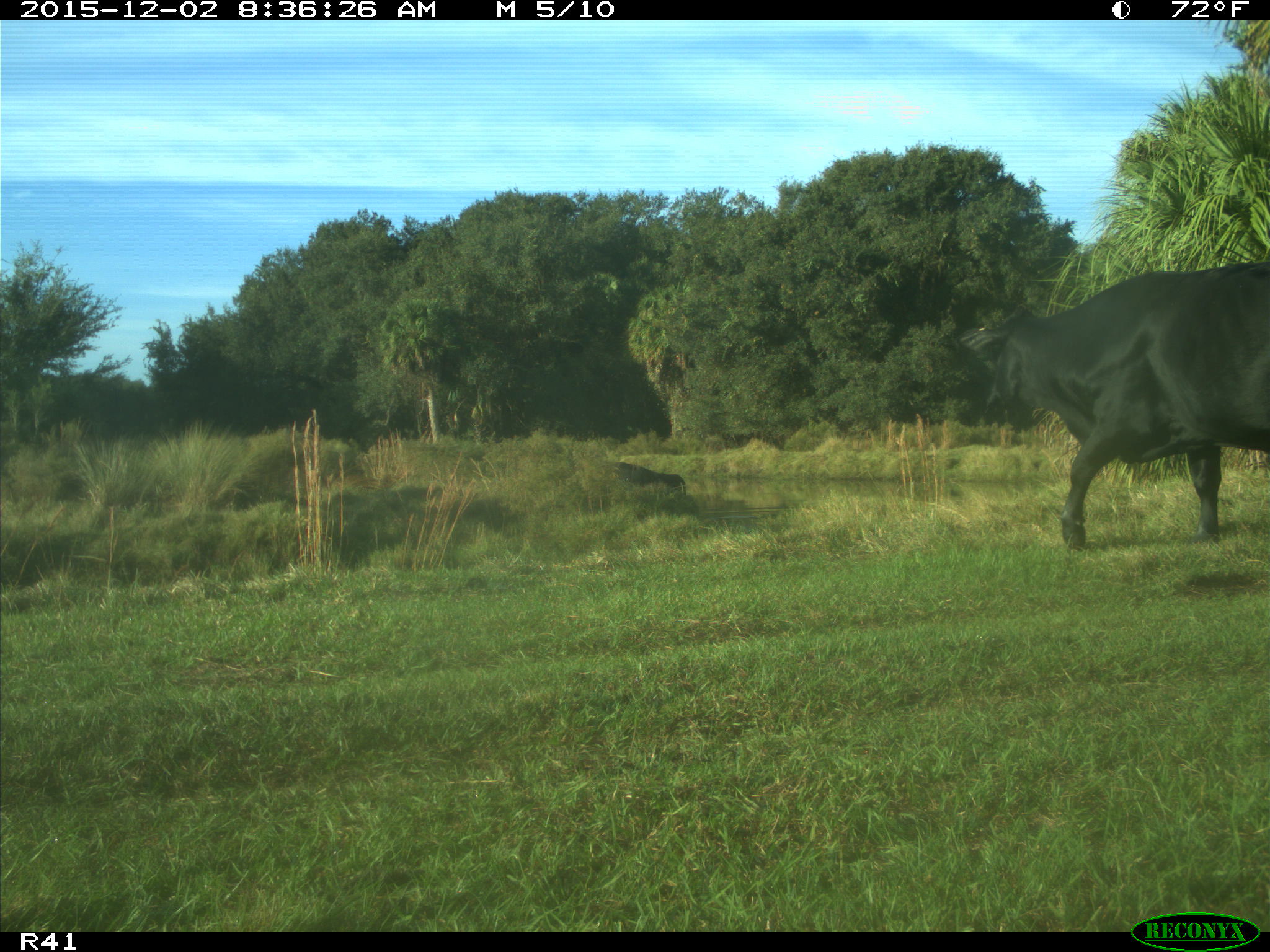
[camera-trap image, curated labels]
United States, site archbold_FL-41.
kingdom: Animalia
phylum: Chordata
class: Mammalia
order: Artiodactyla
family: Bovidae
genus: Bos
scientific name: Bos taurus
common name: domestic cow